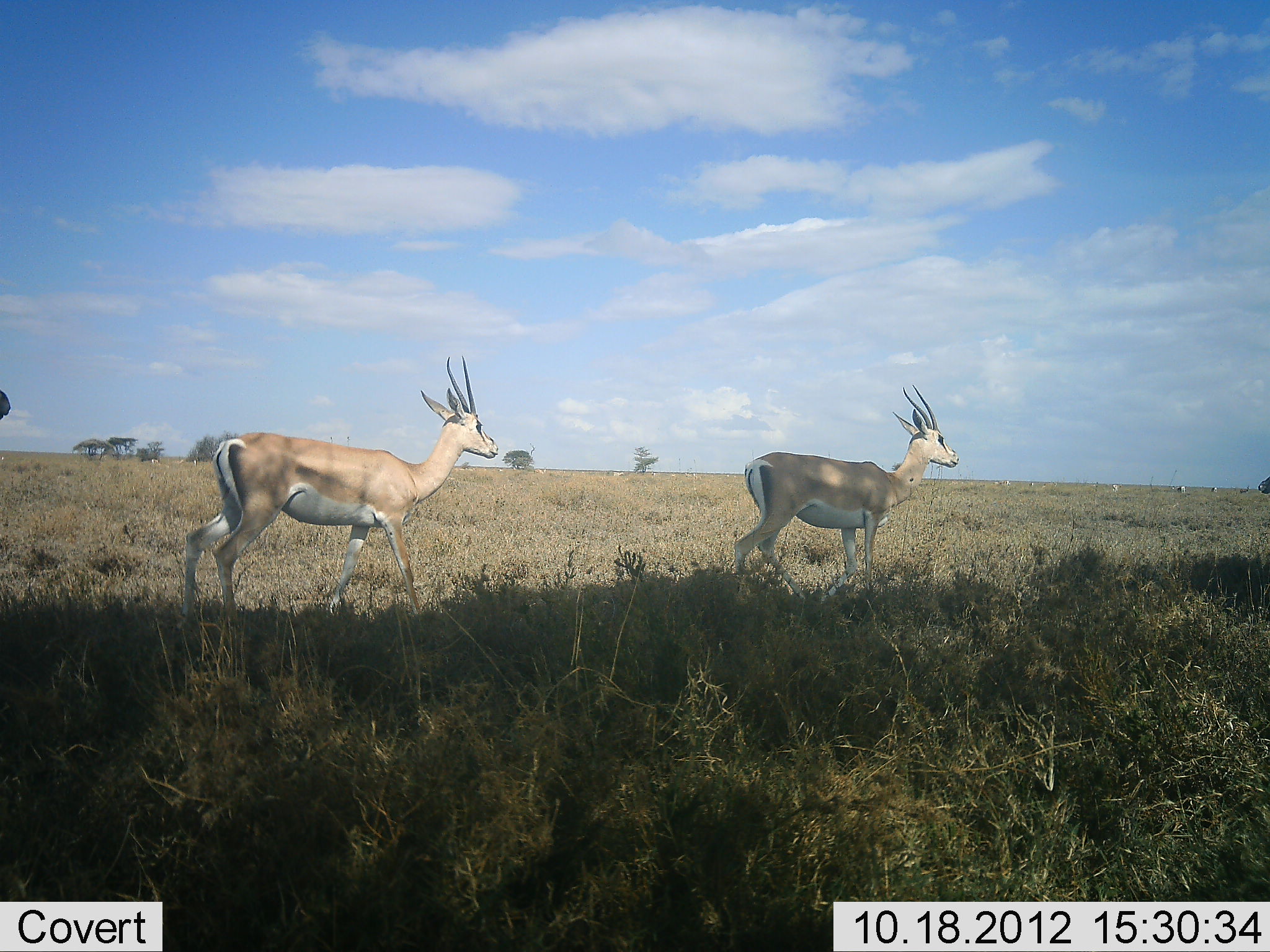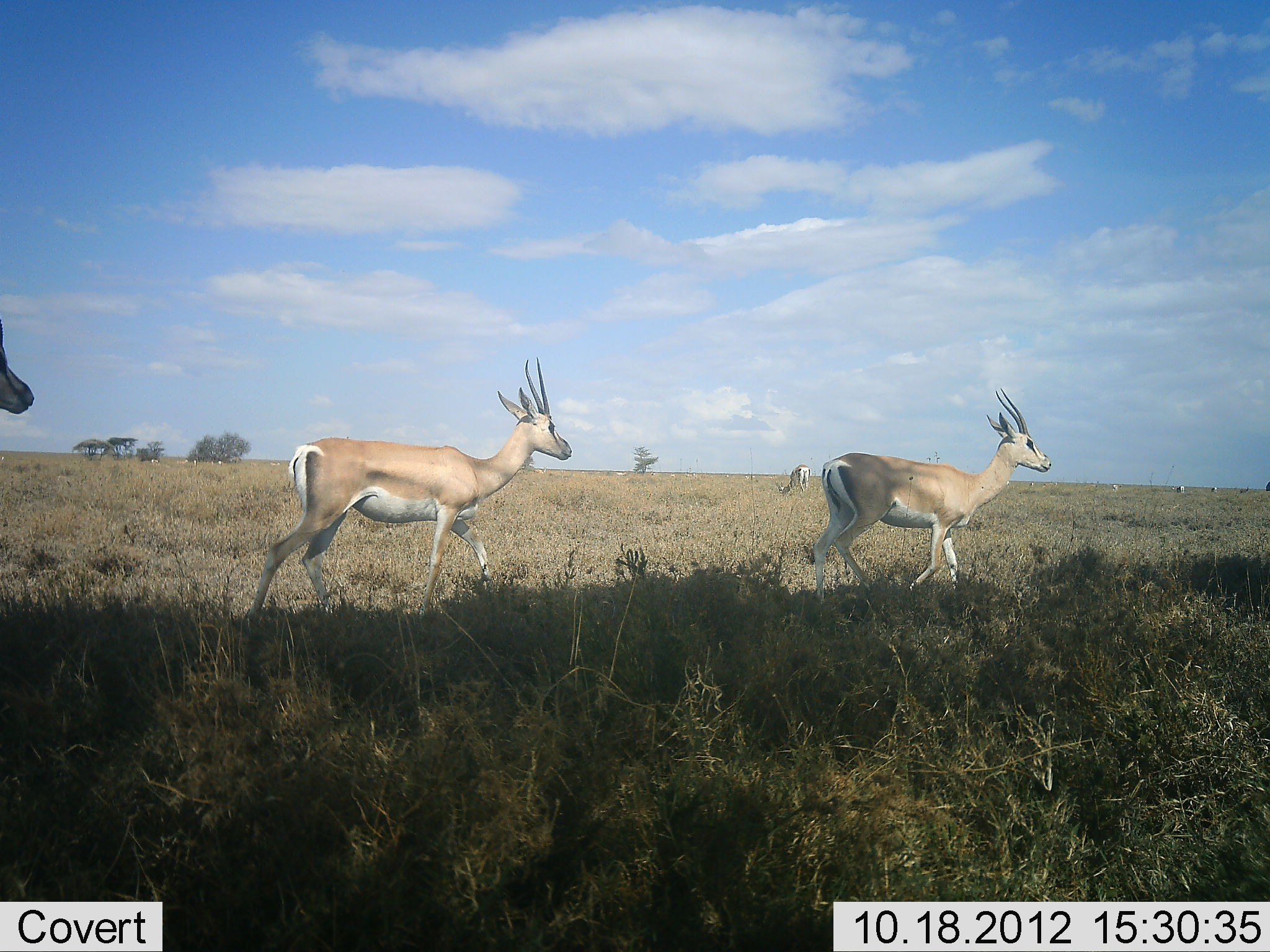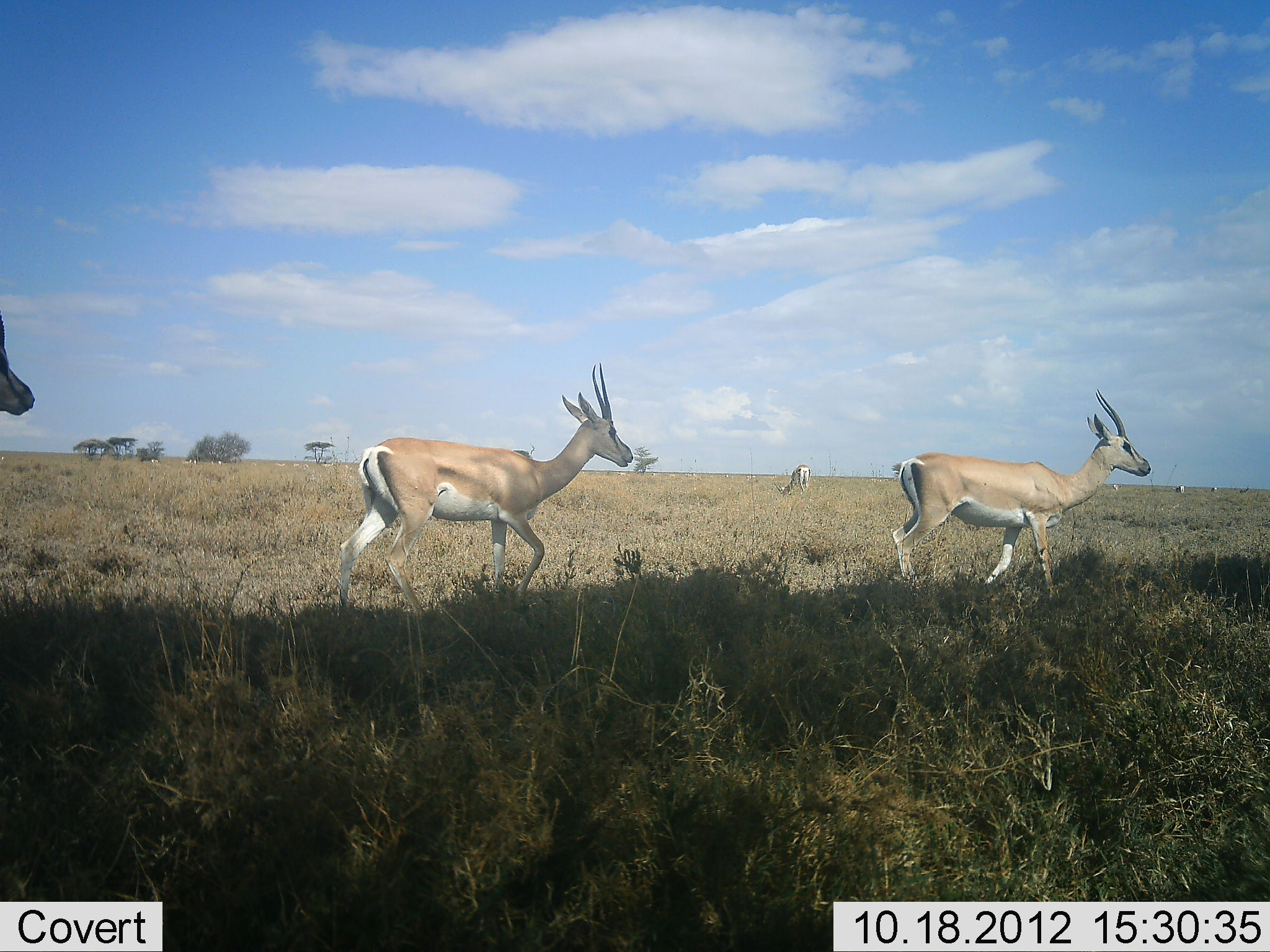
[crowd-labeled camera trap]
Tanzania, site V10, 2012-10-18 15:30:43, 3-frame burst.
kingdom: Animalia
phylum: Chordata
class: Mammalia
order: Artiodactyla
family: Bovidae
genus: Nanger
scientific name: Nanger granti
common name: grant's gazelle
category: gazellegrants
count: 2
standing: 50%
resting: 0%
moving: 60%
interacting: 0%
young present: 0%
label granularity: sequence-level